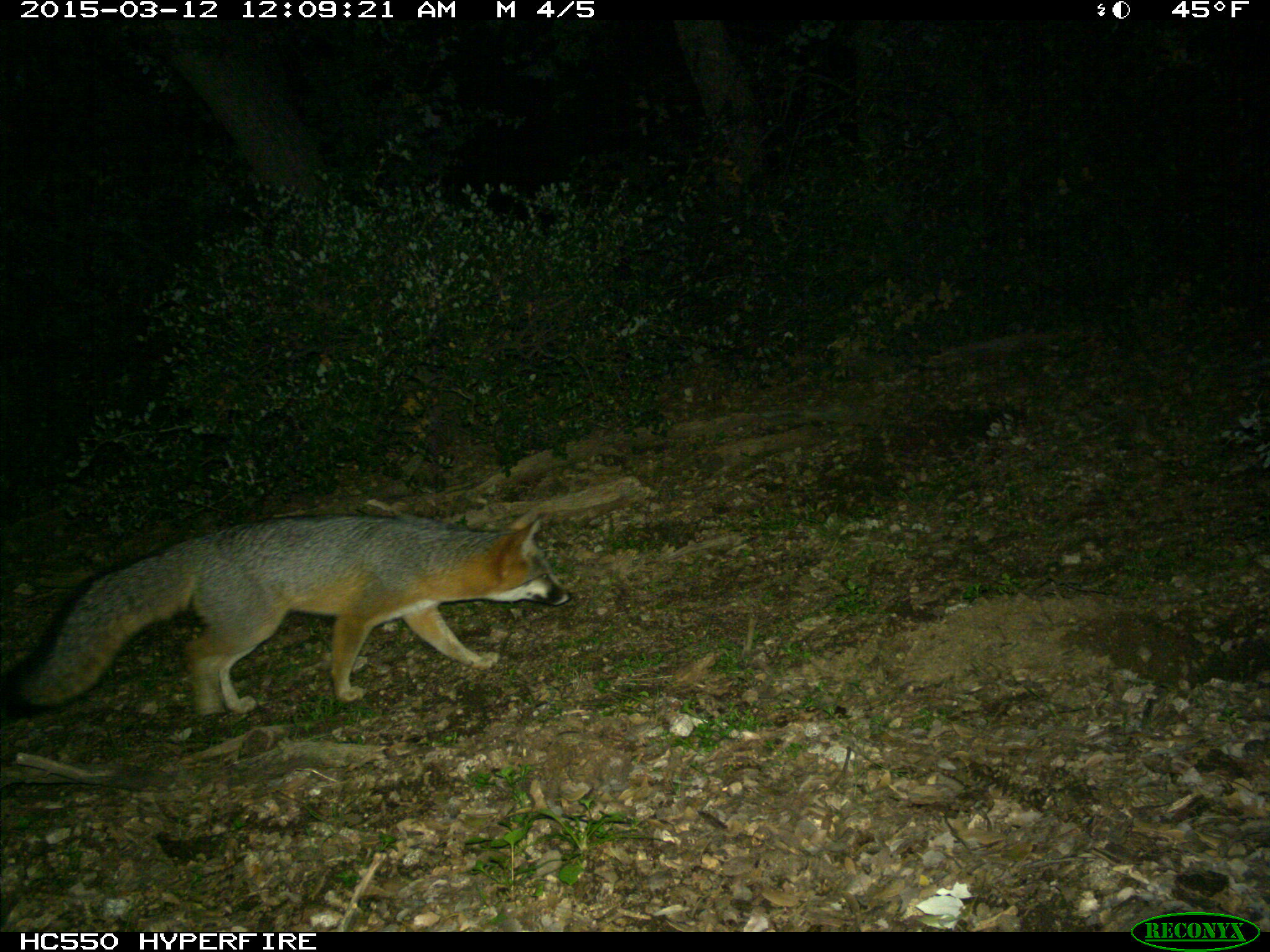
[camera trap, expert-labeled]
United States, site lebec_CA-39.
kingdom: Animalia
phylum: Chordata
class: Mammalia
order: Carnivora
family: Canidae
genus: Urocyon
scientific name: Urocyon cinereoargenteus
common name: gray fox